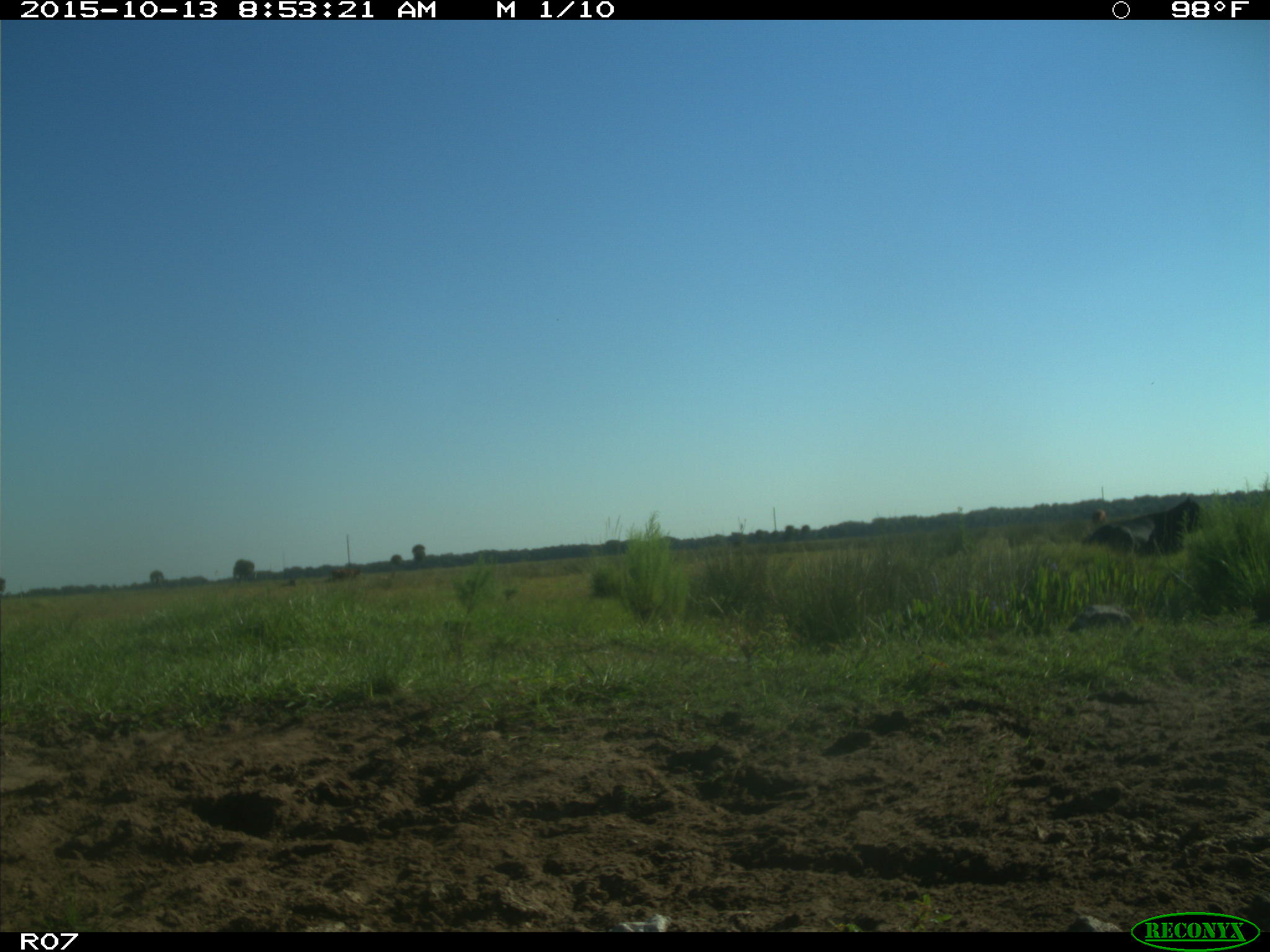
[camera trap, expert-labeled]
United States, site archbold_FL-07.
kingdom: Animalia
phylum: Chordata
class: Mammalia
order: Artiodactyla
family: Bovidae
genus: Bos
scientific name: Bos taurus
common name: domestic cow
Bos taurus (domestic cow).